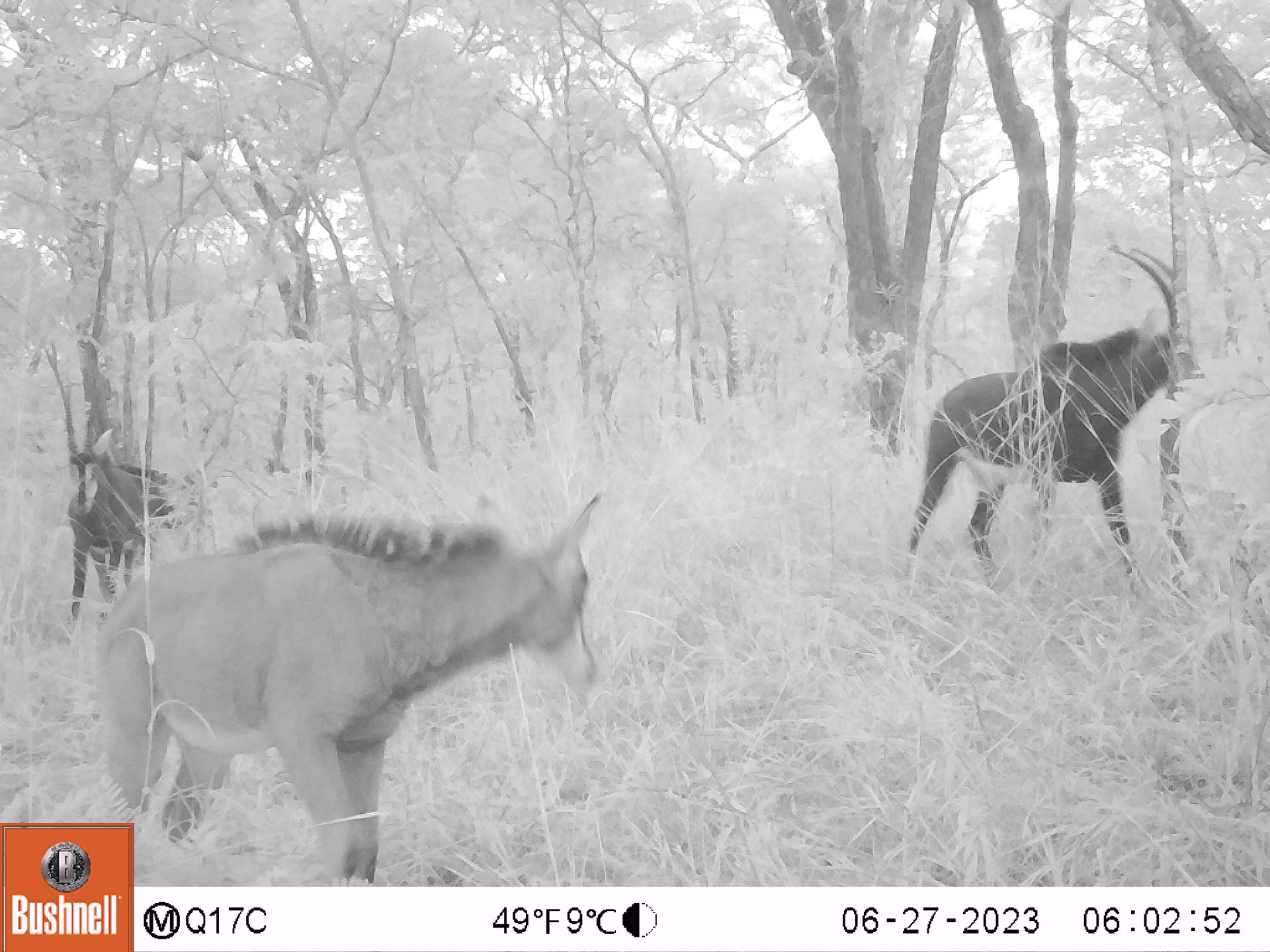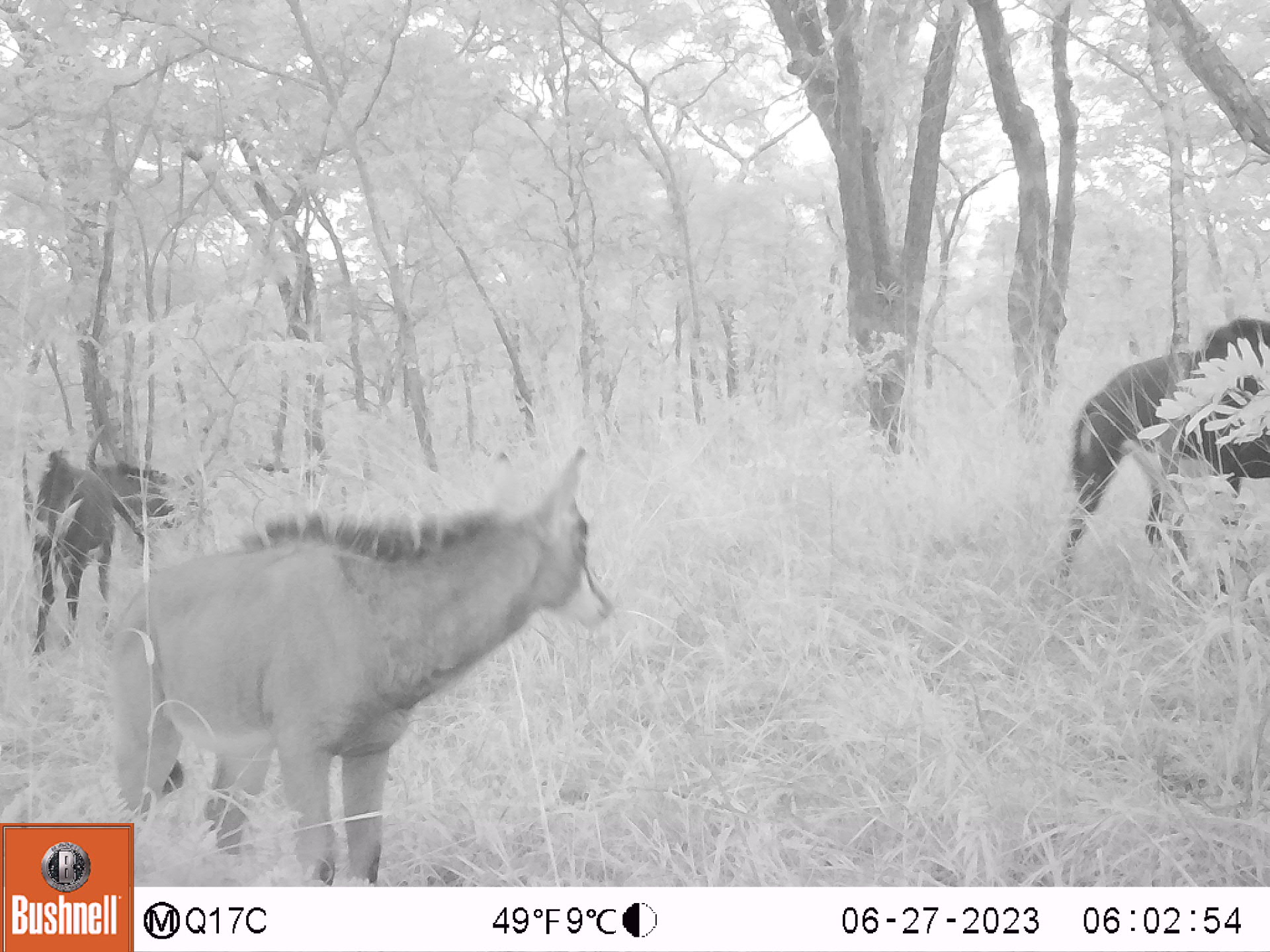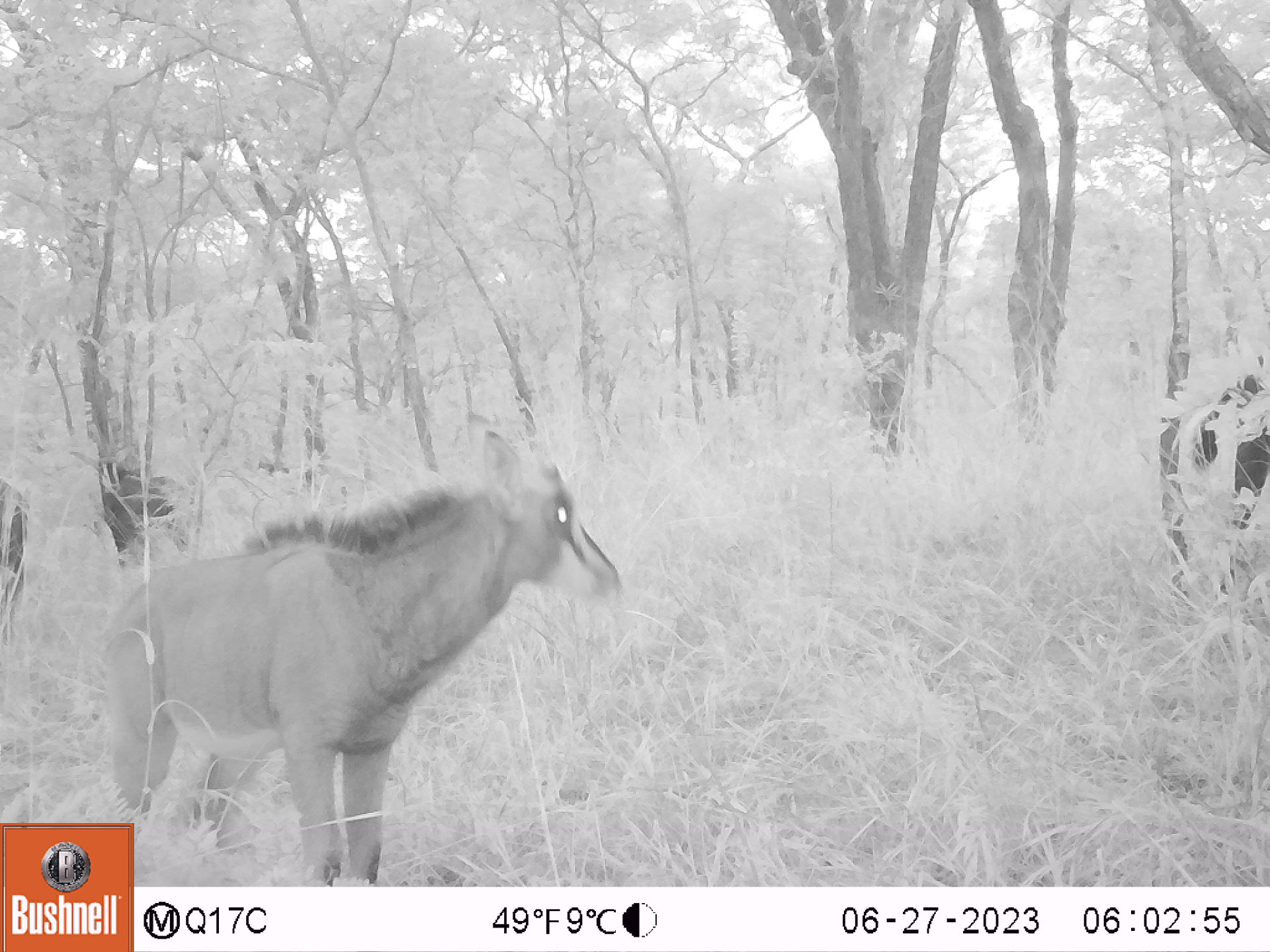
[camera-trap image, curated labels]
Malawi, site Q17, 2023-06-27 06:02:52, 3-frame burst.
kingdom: Animalia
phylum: Chordata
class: Mammalia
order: Artiodactyla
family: Bovidae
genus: Hippotragus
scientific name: Hippotragus niger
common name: sable antelope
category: sable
Sable (sable antelope) (Hippotragus niger), count 4.